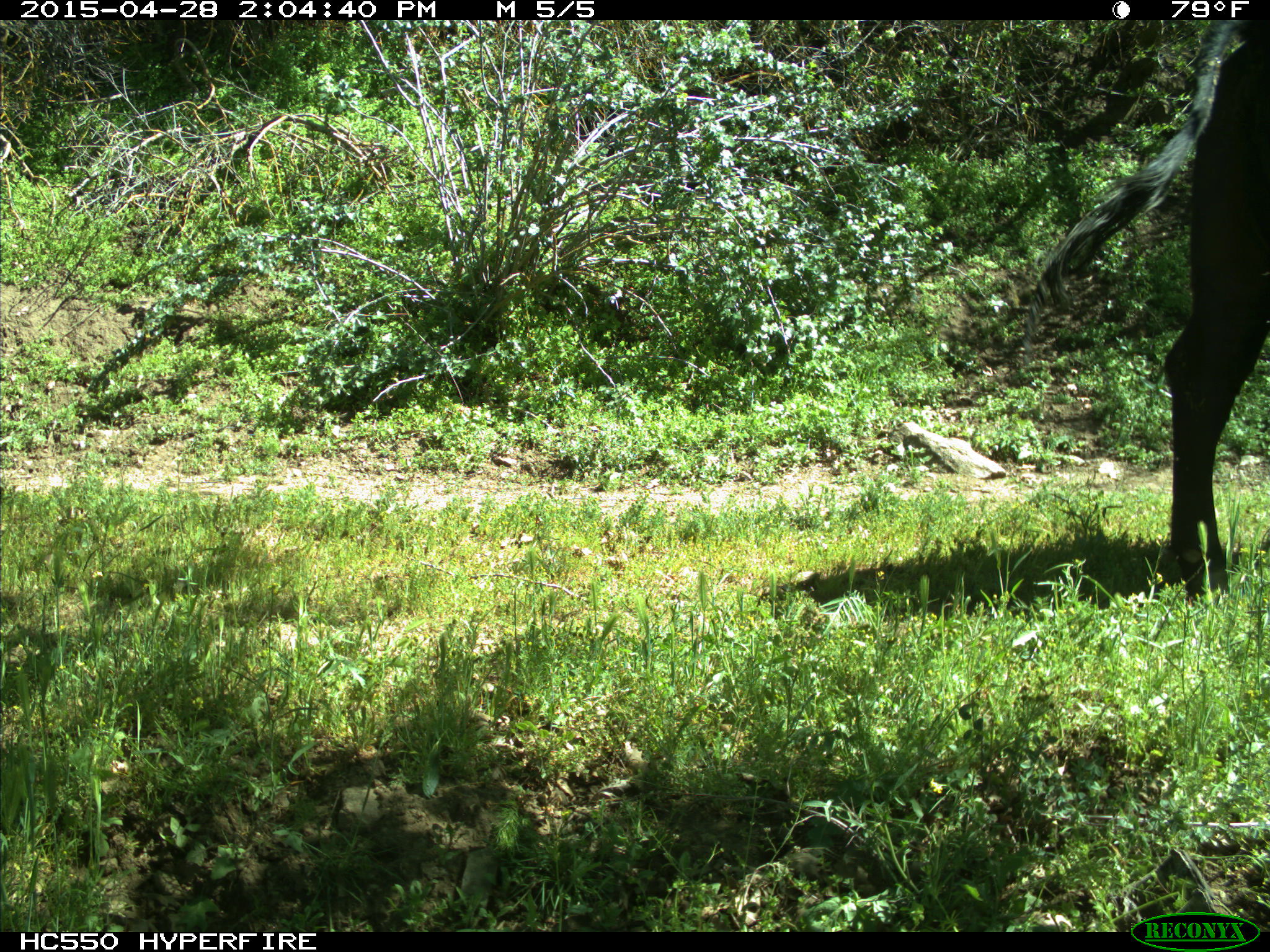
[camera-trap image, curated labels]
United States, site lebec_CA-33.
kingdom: Animalia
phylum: Chordata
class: Mammalia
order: Artiodactyla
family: Bovidae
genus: Bos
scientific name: Bos taurus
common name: domestic cow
Bos taurus (domestic cow).